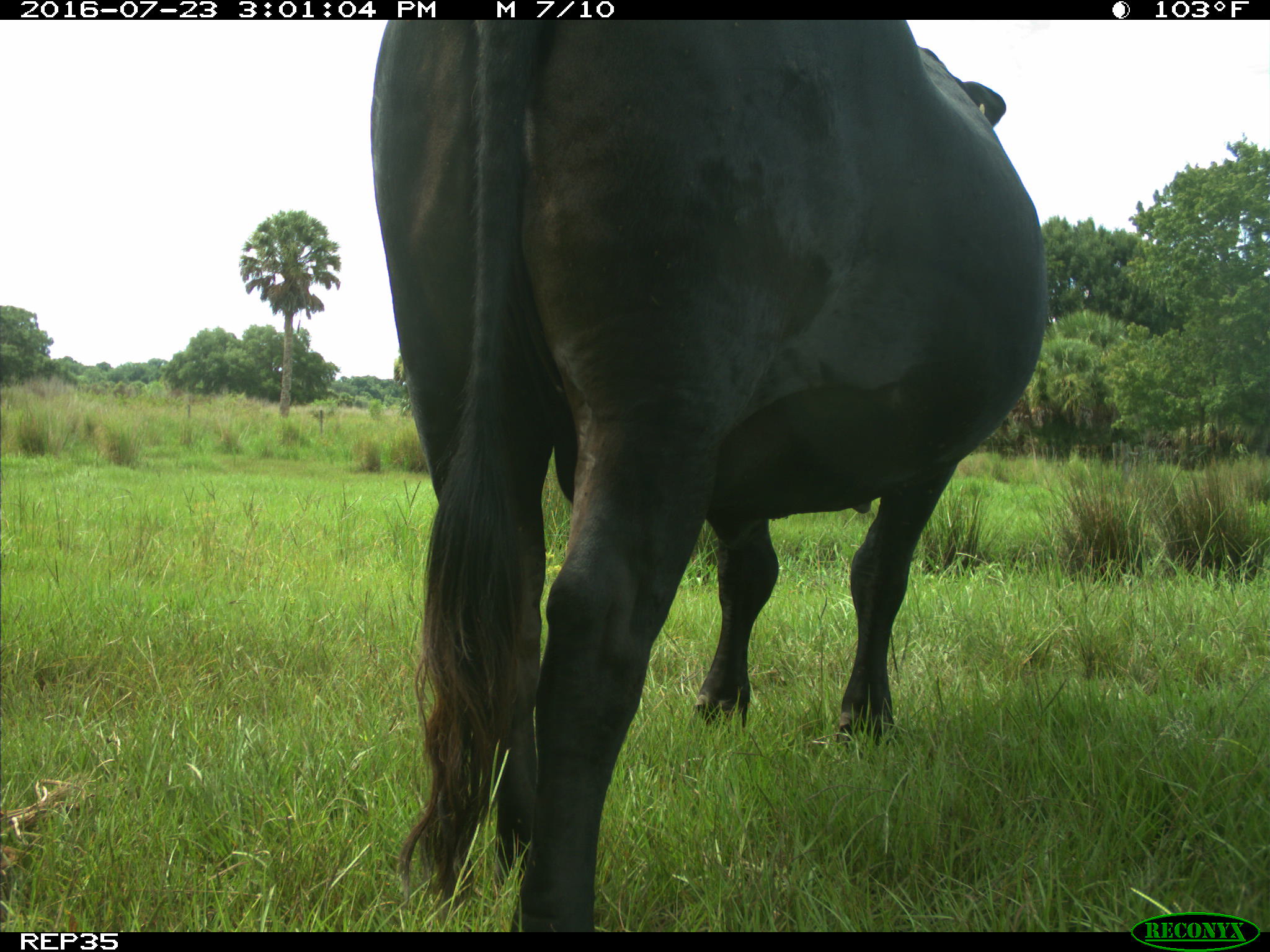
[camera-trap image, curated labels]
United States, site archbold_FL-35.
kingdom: Animalia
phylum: Chordata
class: Mammalia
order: Artiodactyla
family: Bovidae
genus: Bos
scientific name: Bos taurus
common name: domestic cow